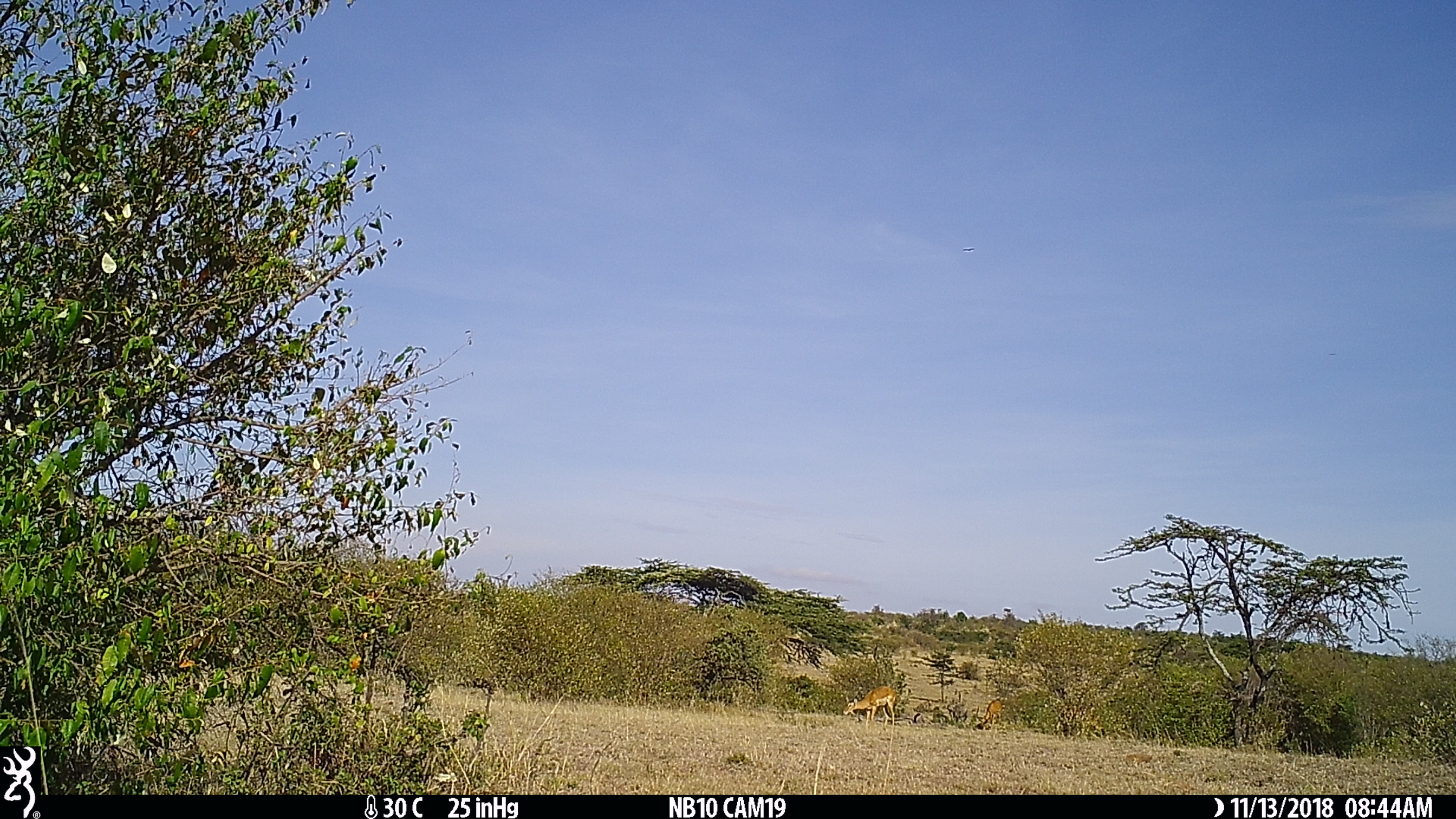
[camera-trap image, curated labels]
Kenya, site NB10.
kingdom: Animalia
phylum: Chordata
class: Mammalia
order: Artiodactyla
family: Bovidae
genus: Aepyceros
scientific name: Aepyceros melampus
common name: impala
Impala (Aepyceros melampus).